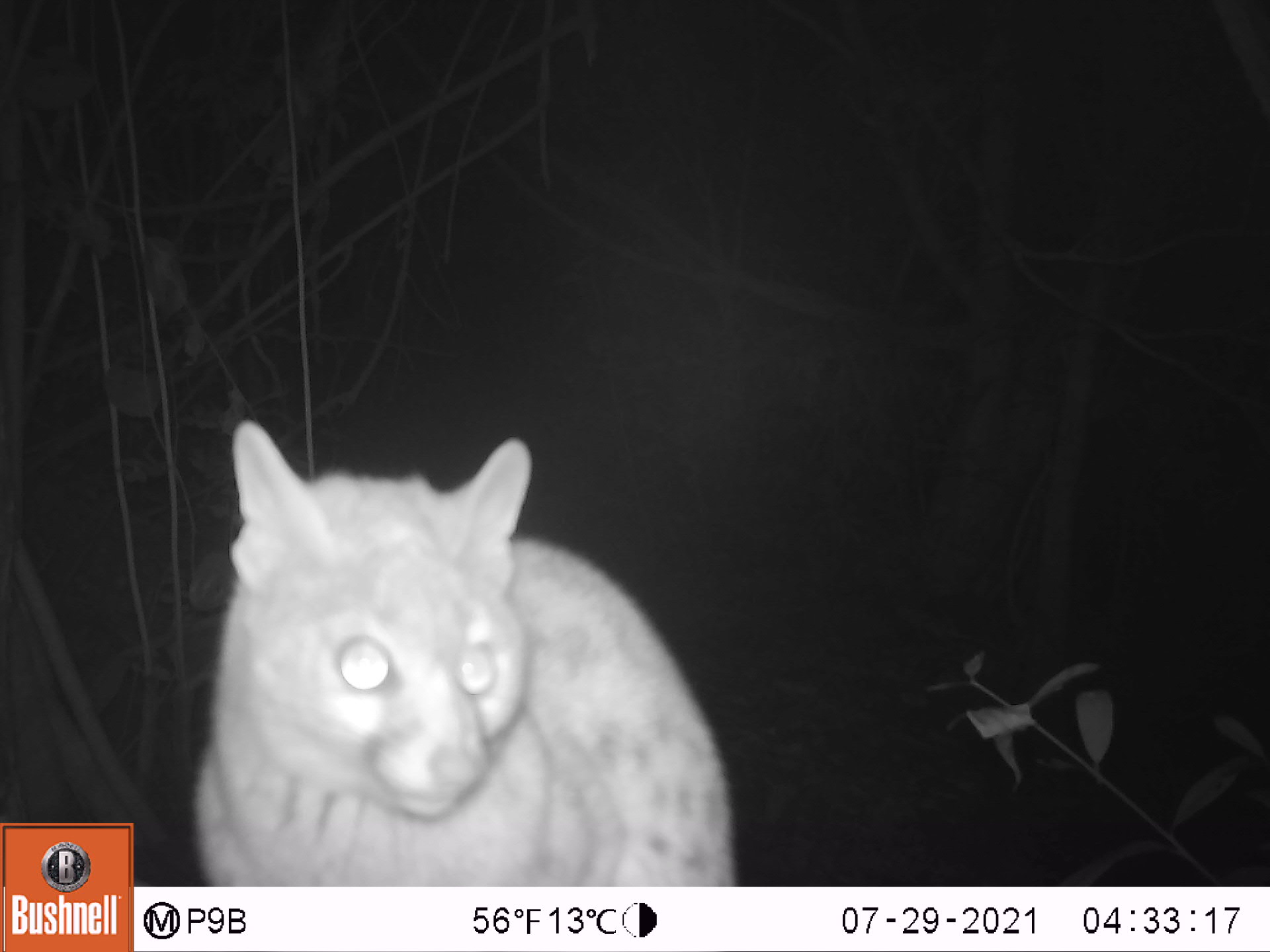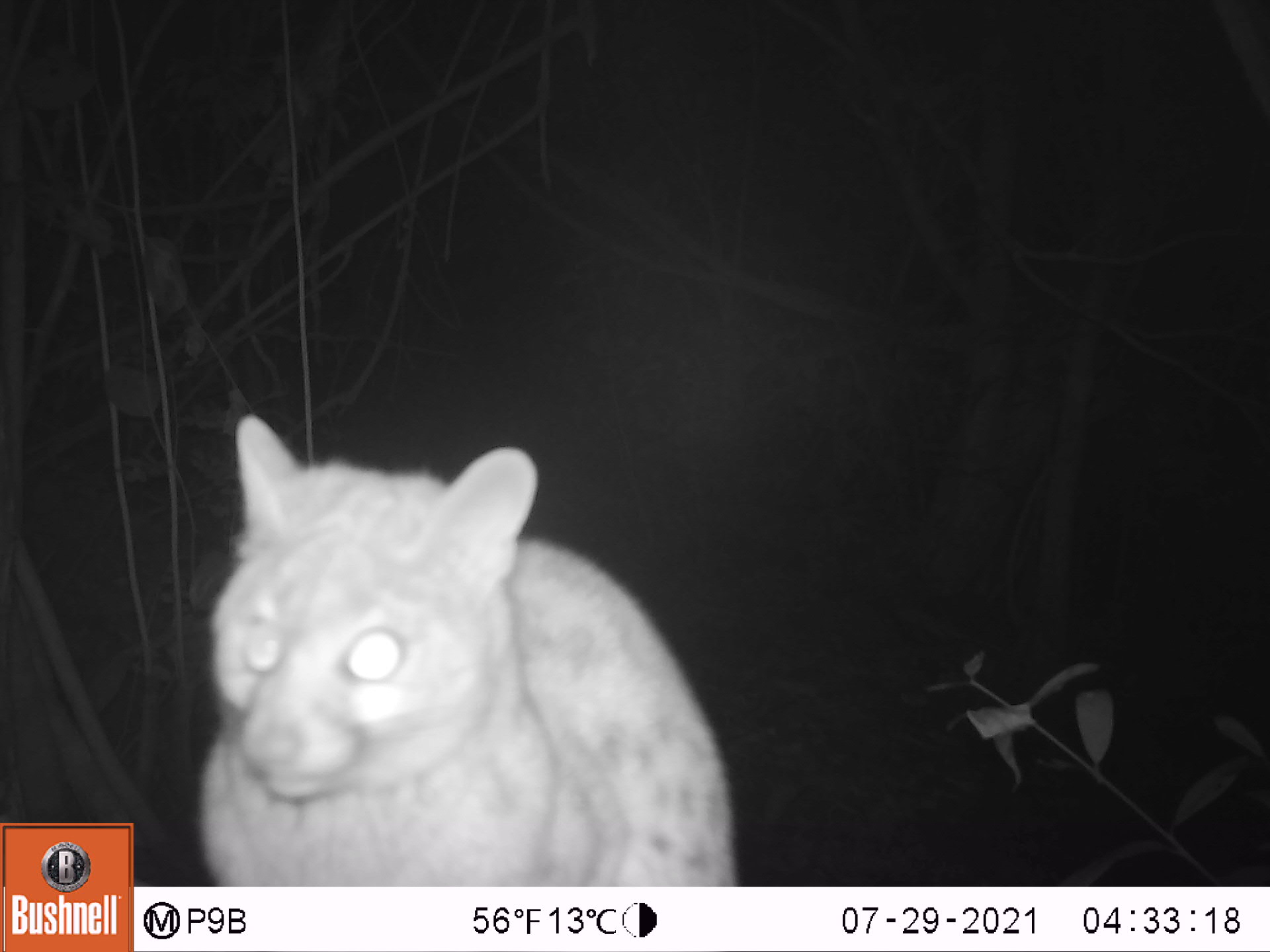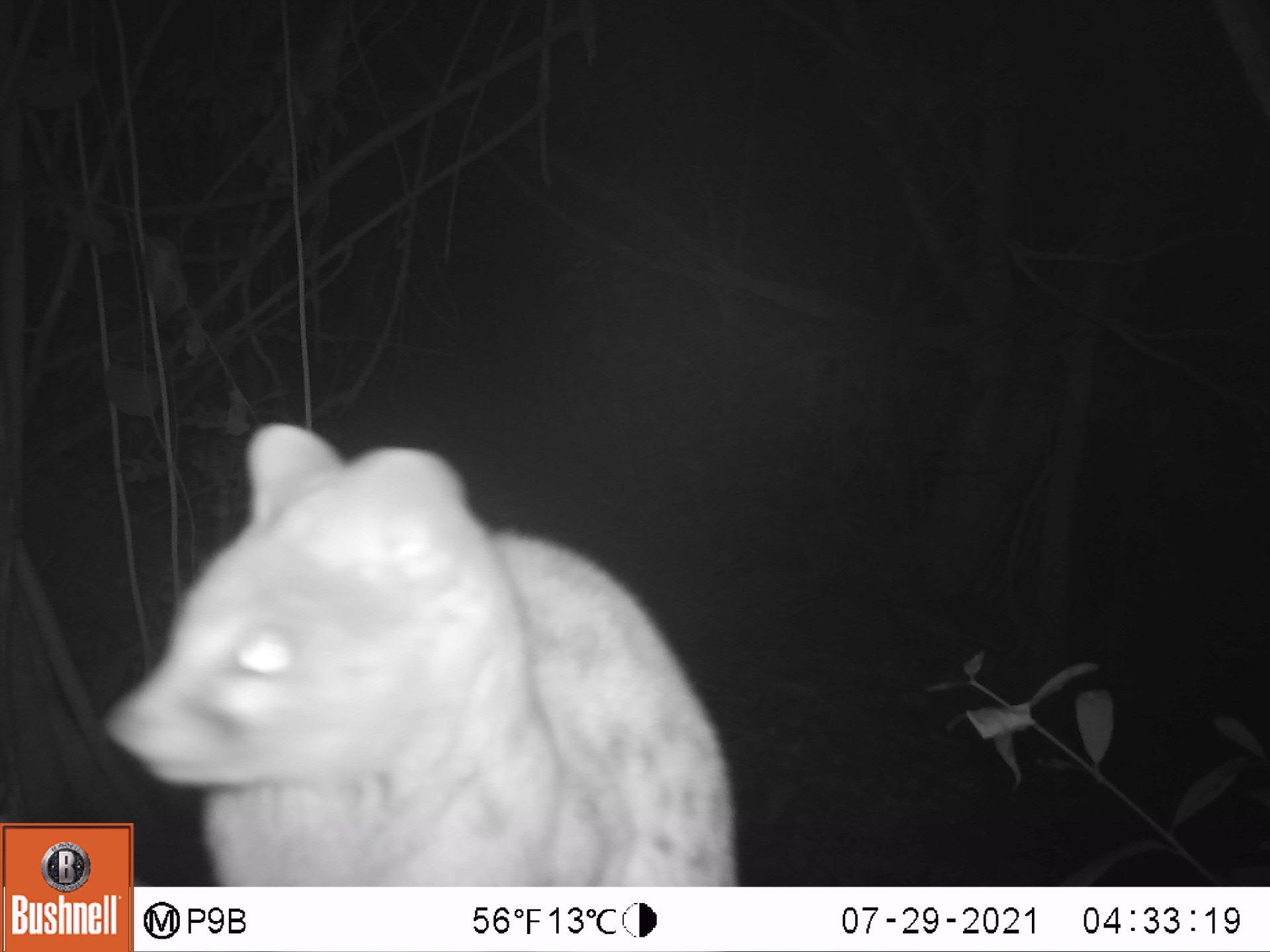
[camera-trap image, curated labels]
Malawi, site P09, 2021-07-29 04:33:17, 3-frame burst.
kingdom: Animalia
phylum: Chordata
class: Mammalia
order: Carnivora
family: Viverridae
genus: Genetta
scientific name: Genetta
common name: genet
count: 1